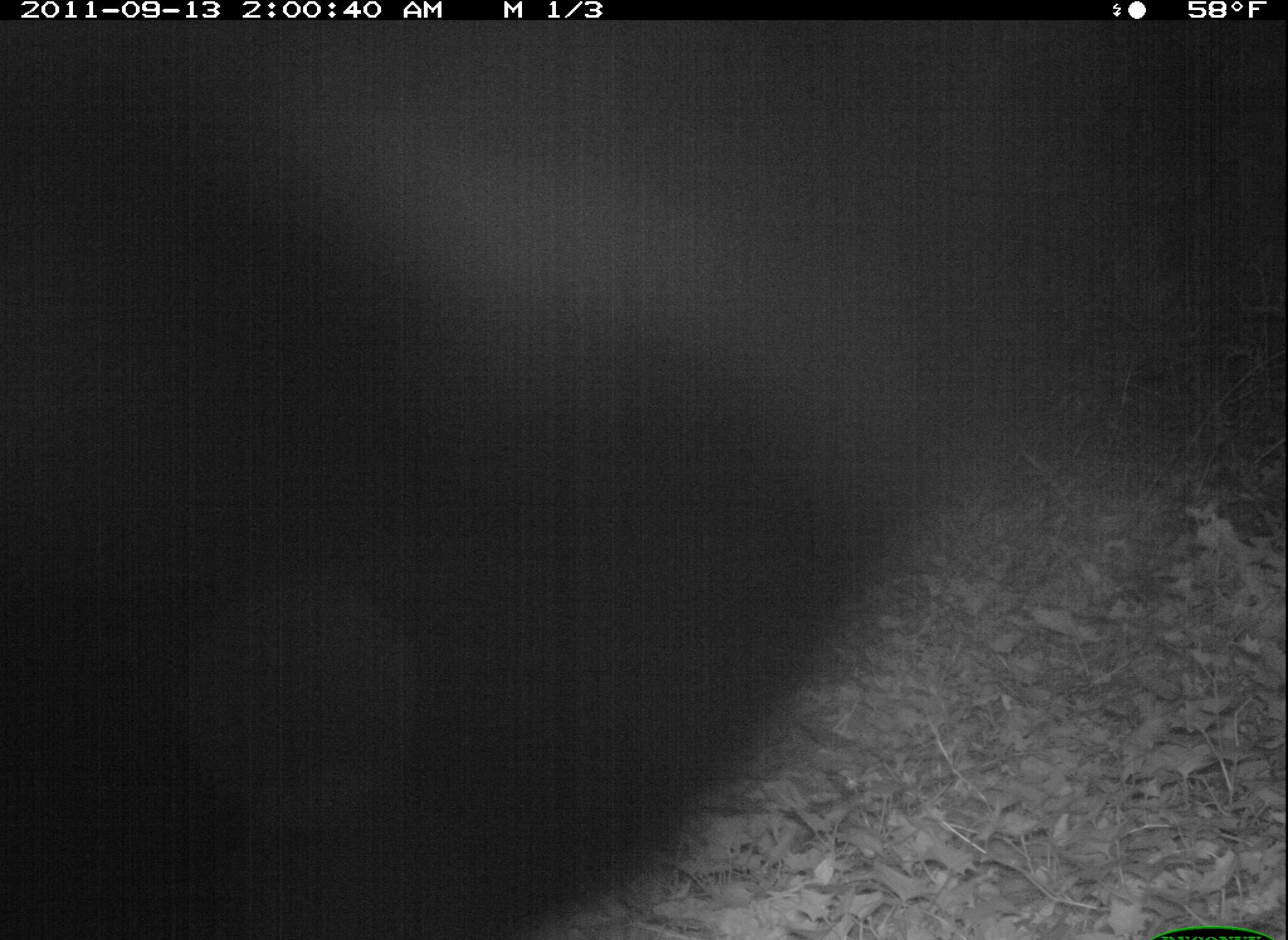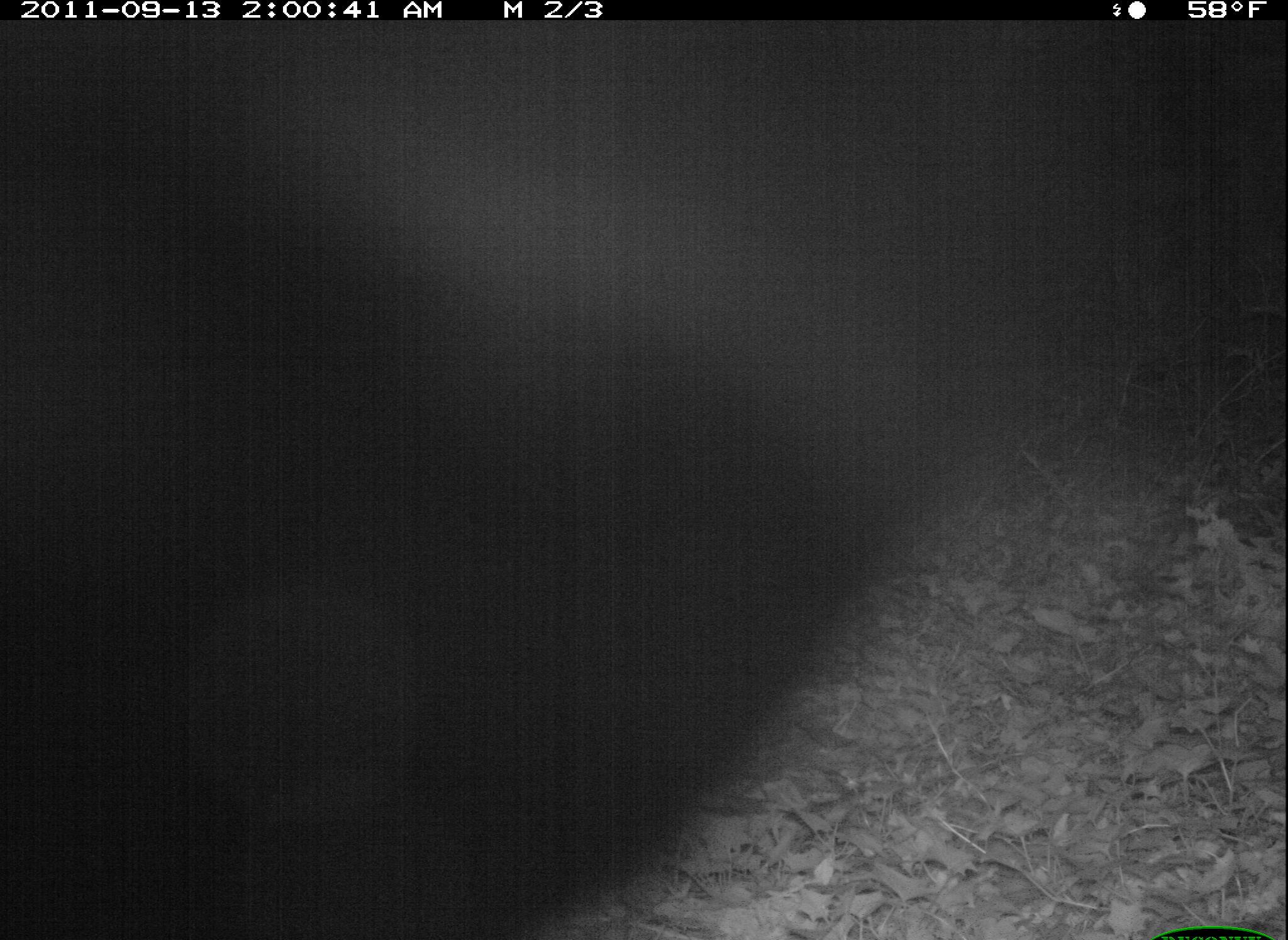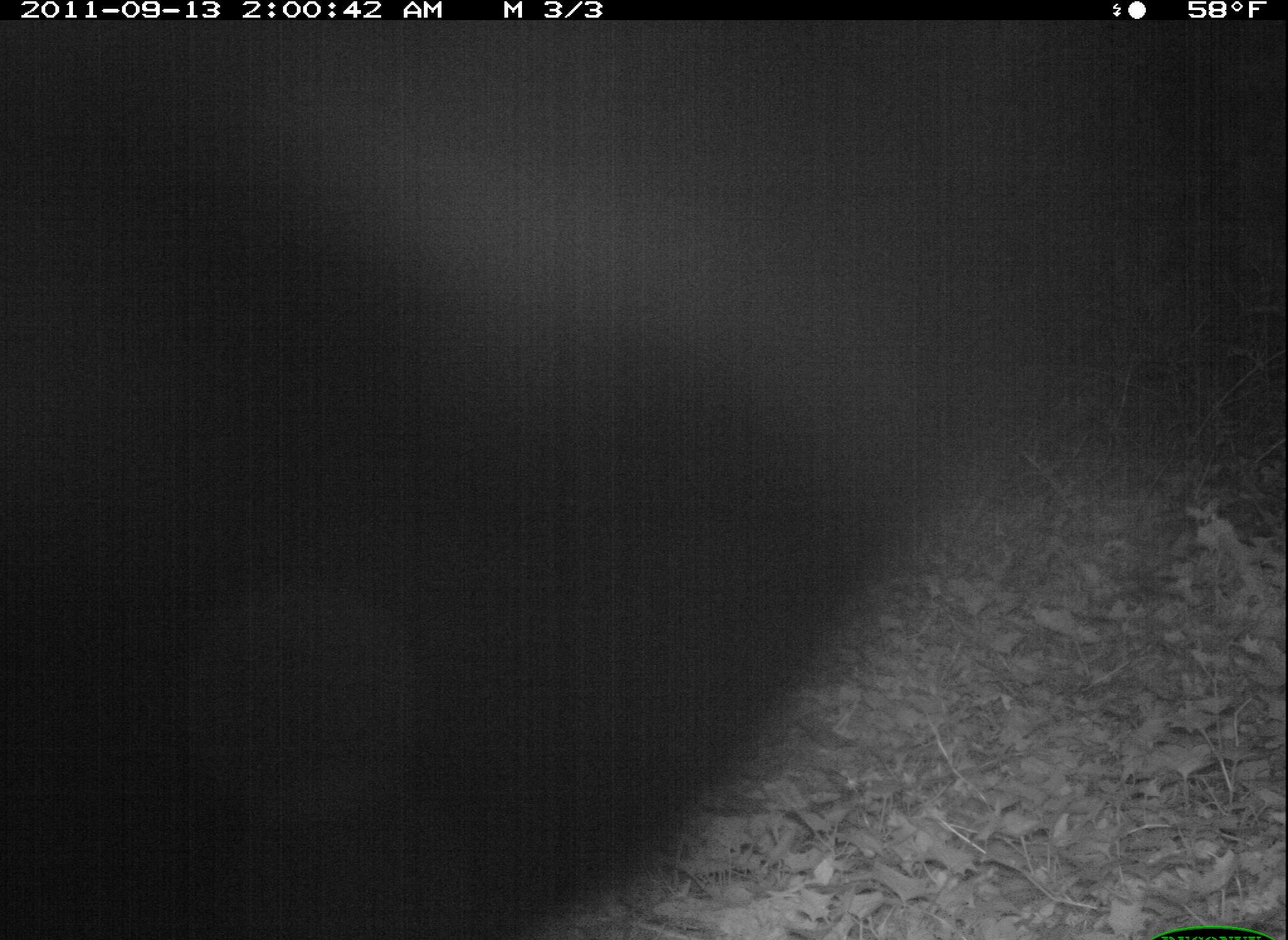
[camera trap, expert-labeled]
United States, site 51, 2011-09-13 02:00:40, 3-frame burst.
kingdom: Animalia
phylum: Chordata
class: Mammalia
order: Carnivora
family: Canidae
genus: Canis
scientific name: Canis latrans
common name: coyote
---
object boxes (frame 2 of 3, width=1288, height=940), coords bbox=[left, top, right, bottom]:
coyote: bbox=[396, 234, 837, 639]